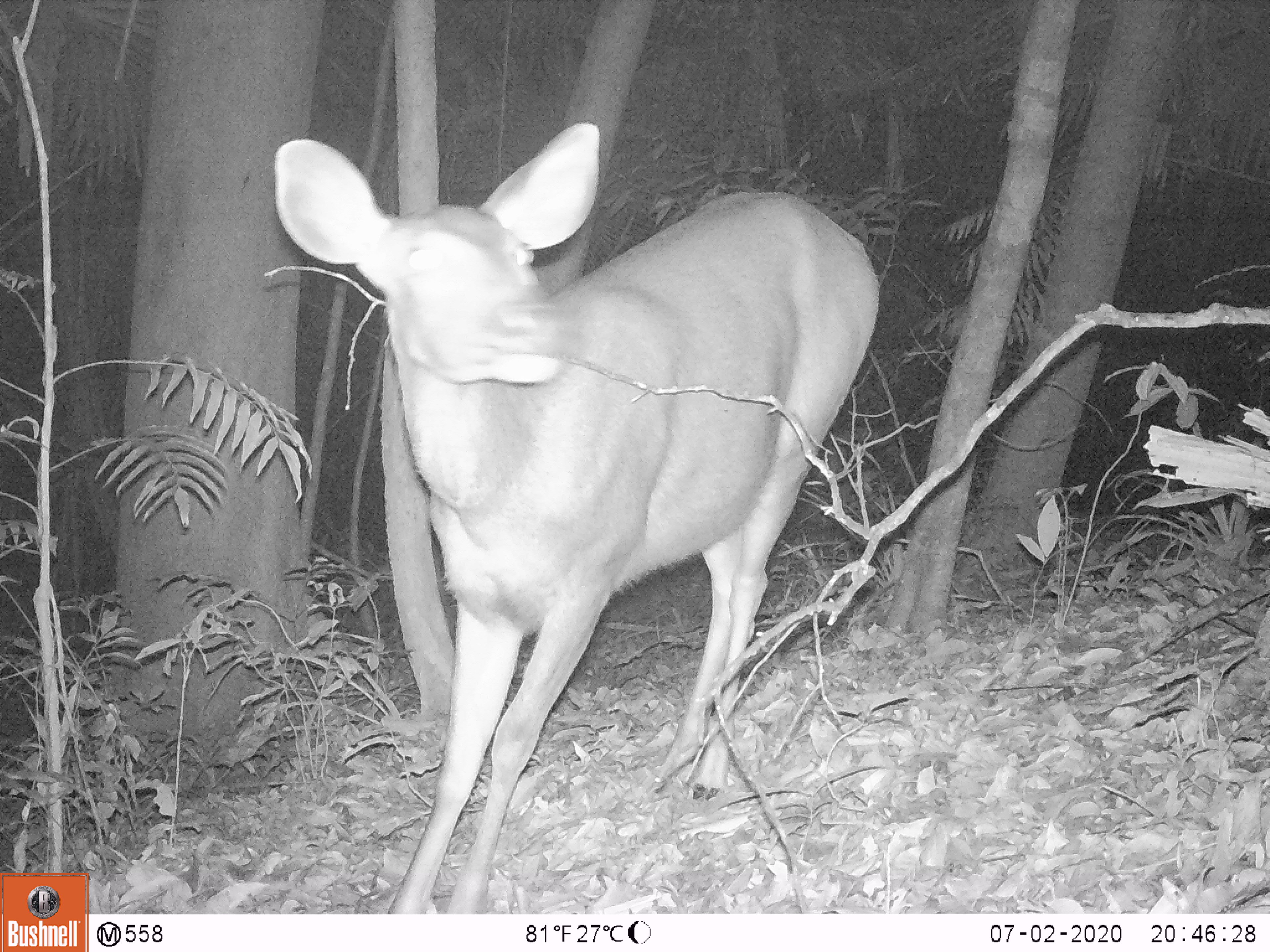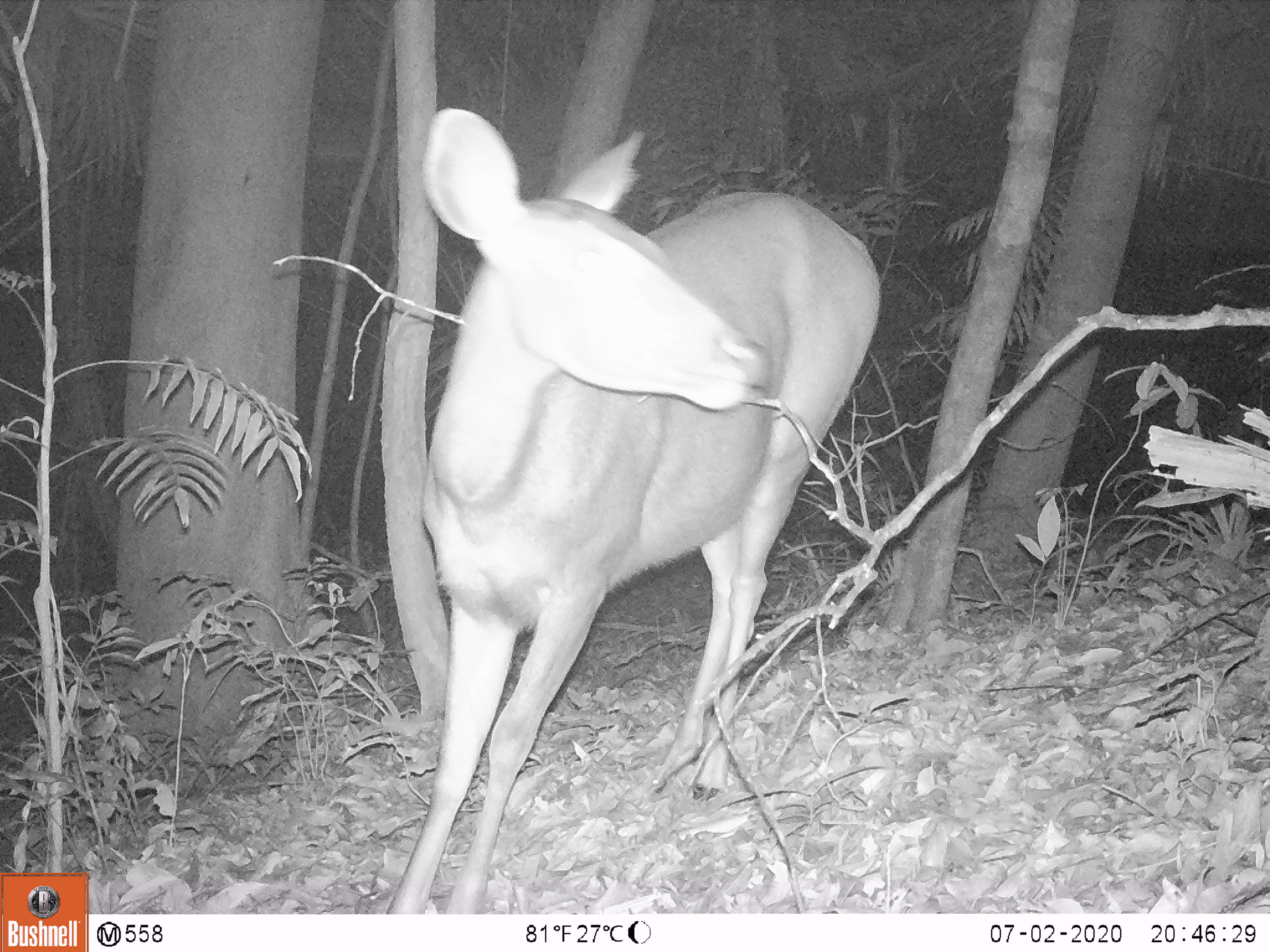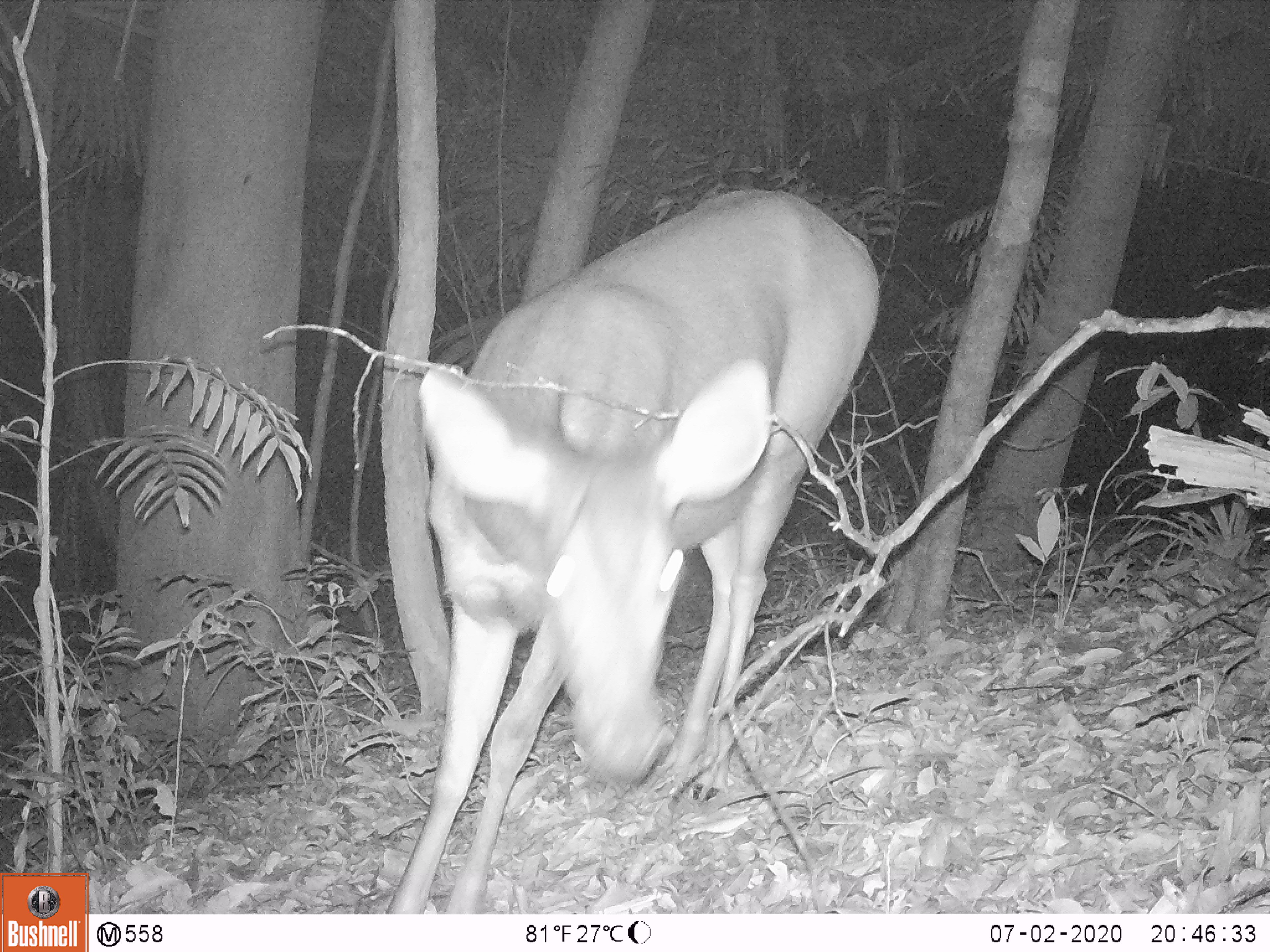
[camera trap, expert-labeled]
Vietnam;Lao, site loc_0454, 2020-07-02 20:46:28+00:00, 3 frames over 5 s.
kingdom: Animalia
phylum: Chordata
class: Mammalia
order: Artiodactyla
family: Cervidae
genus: Rusa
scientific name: Rusa unicolor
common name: sambar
Sambar (Rusa unicolor). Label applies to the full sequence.